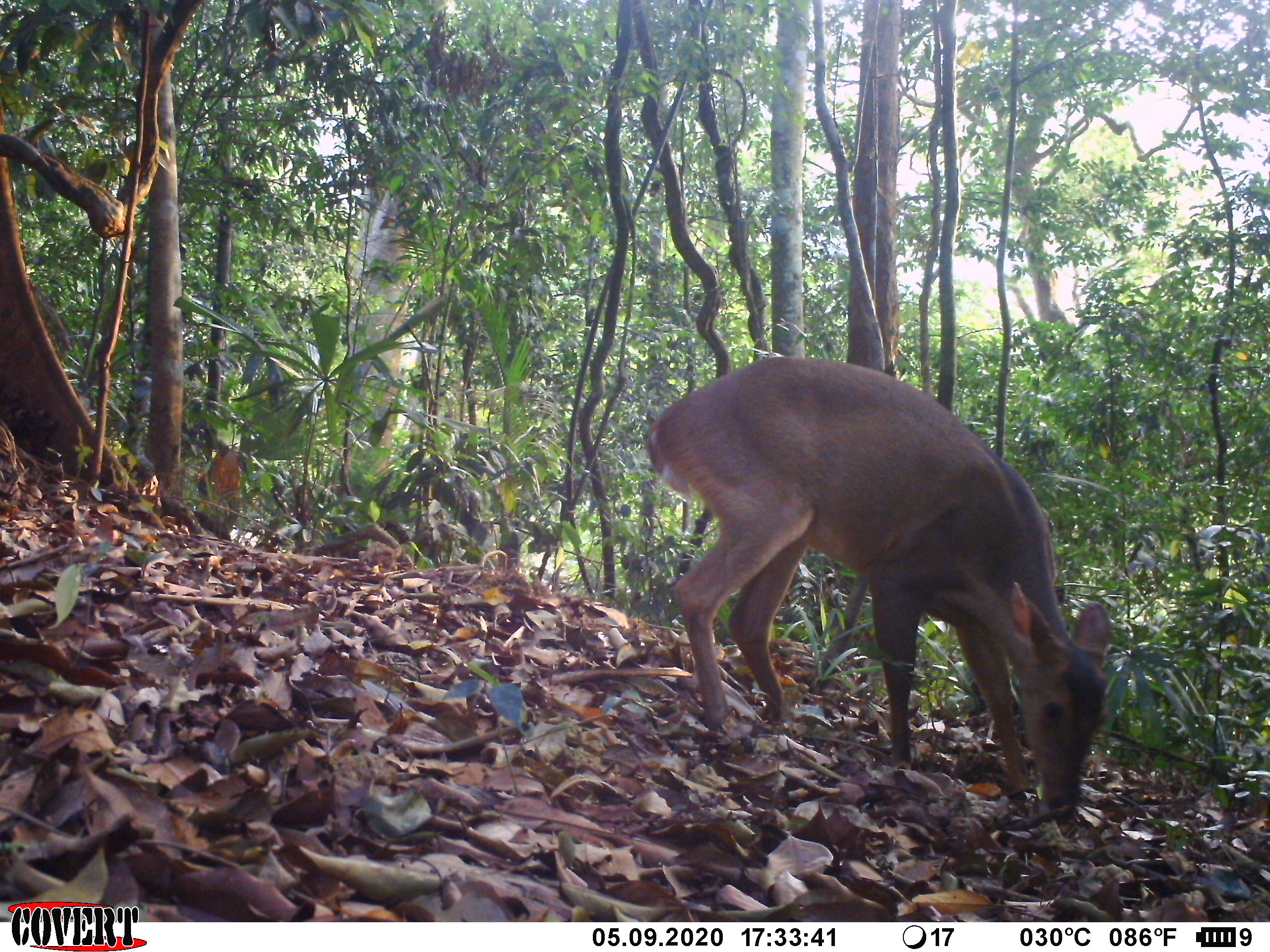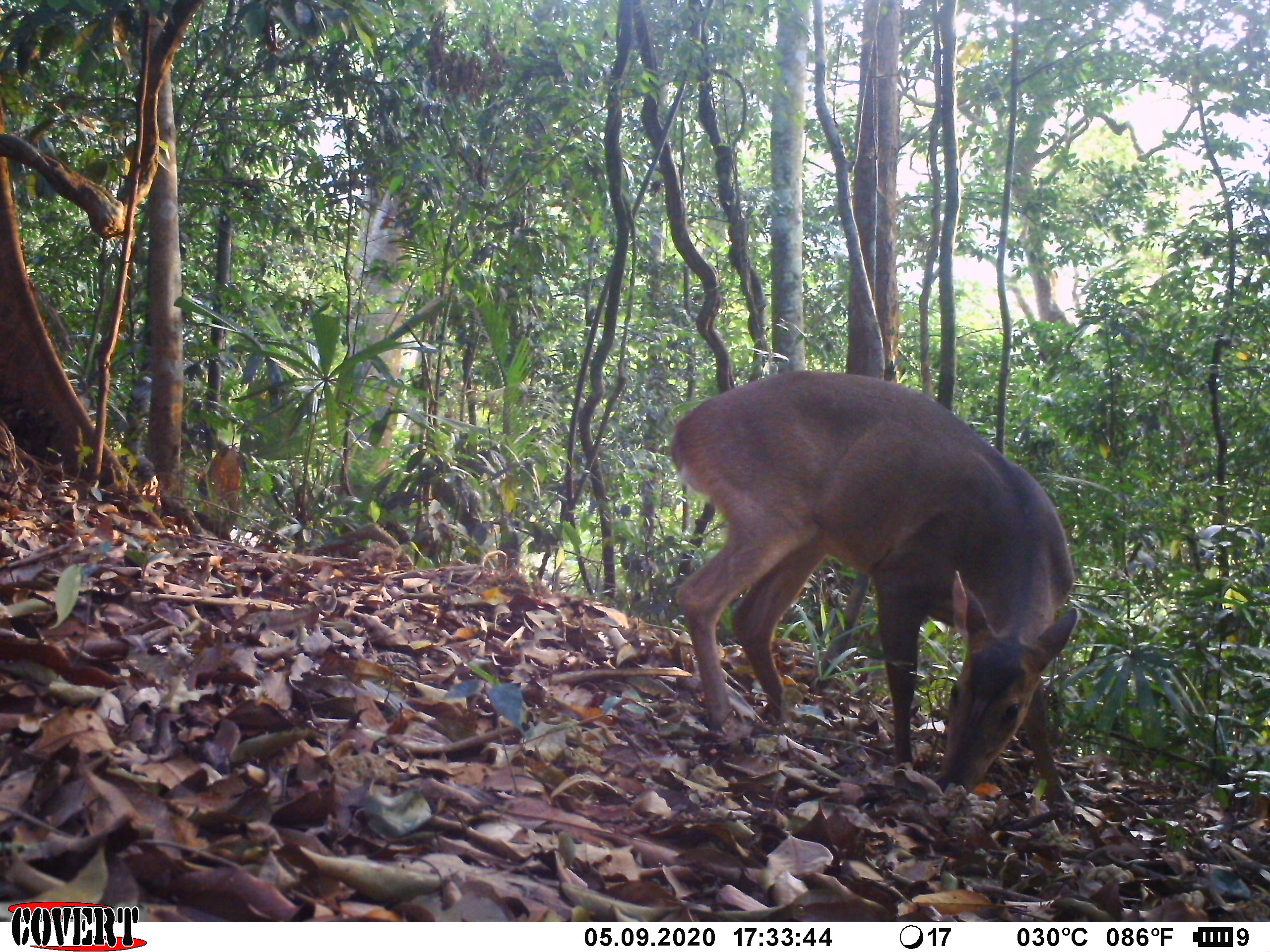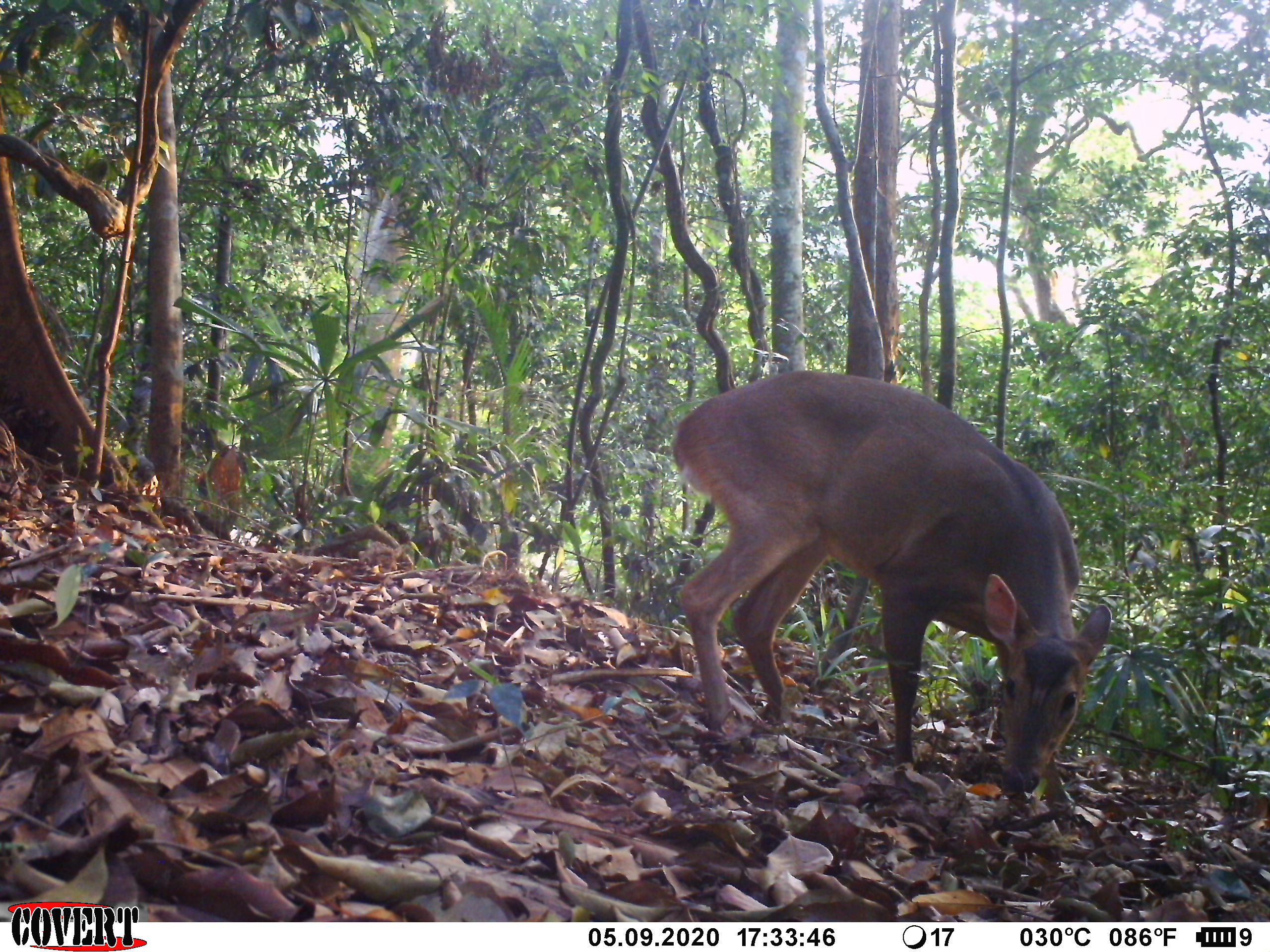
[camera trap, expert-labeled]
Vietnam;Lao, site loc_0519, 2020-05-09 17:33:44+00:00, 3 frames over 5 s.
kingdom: Animalia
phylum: Chordata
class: Mammalia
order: Artiodactyla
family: Cervidae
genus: Muntiacus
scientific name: Muntiacus vuquangensis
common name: large-antlered muntjac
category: large antlered muntjac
Large antlered muntjac (large-antlered muntjac) (Muntiacus vuquangensis). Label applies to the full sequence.